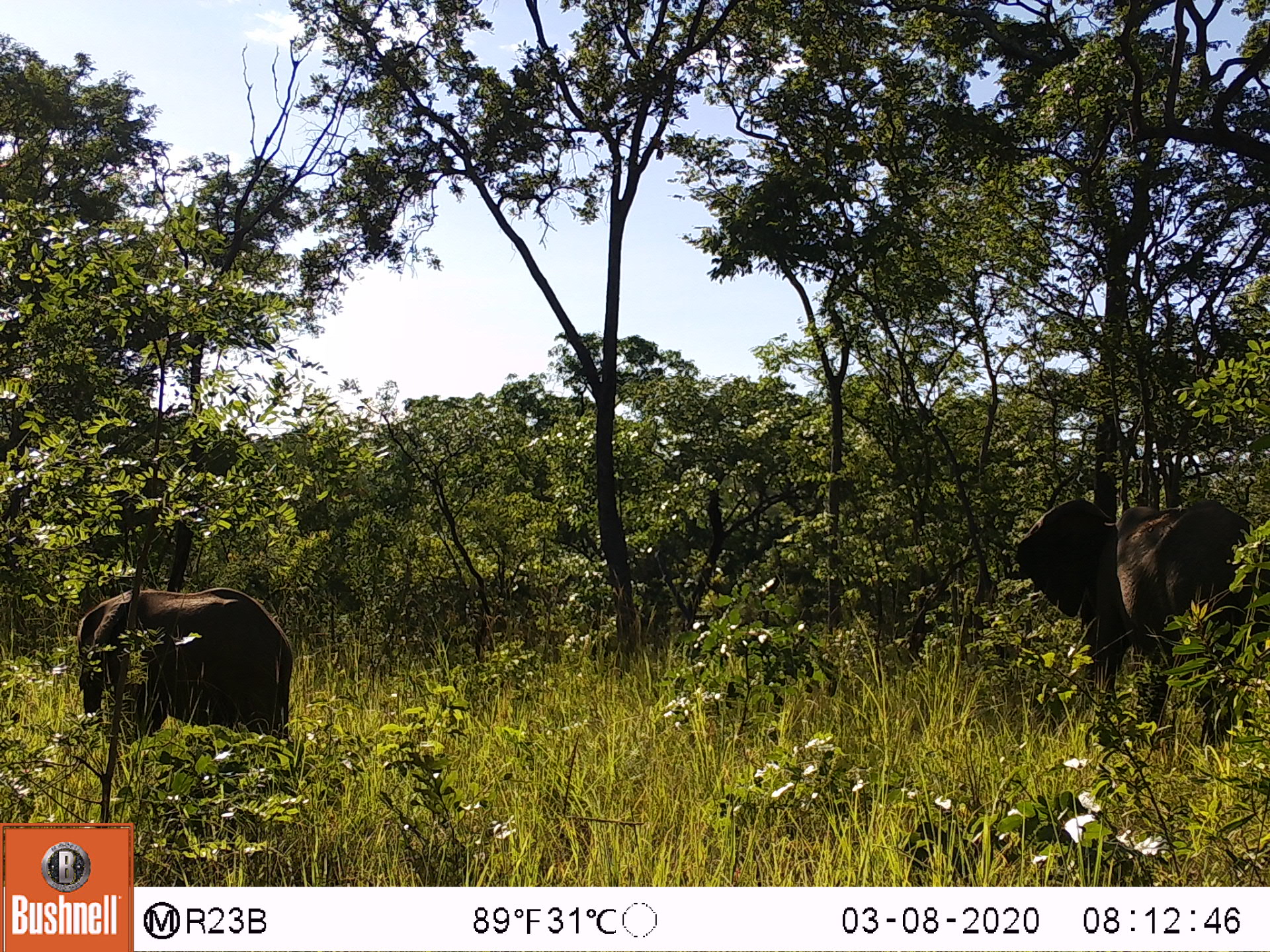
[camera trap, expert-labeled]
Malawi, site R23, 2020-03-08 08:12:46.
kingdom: Animalia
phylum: Chordata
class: Mammalia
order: Proboscidea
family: Elephantidae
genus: Loxodonta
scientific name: Loxodonta africana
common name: african savanna elephant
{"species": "african savanna elephant (Loxodonta africana)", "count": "2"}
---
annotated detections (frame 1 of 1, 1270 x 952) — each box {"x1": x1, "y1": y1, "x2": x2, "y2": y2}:
african savanna elephant: {"x1": 1006, "y1": 483, "x2": 1269, "y2": 767}; {"x1": 63, "y1": 577, "x2": 311, "y2": 797}